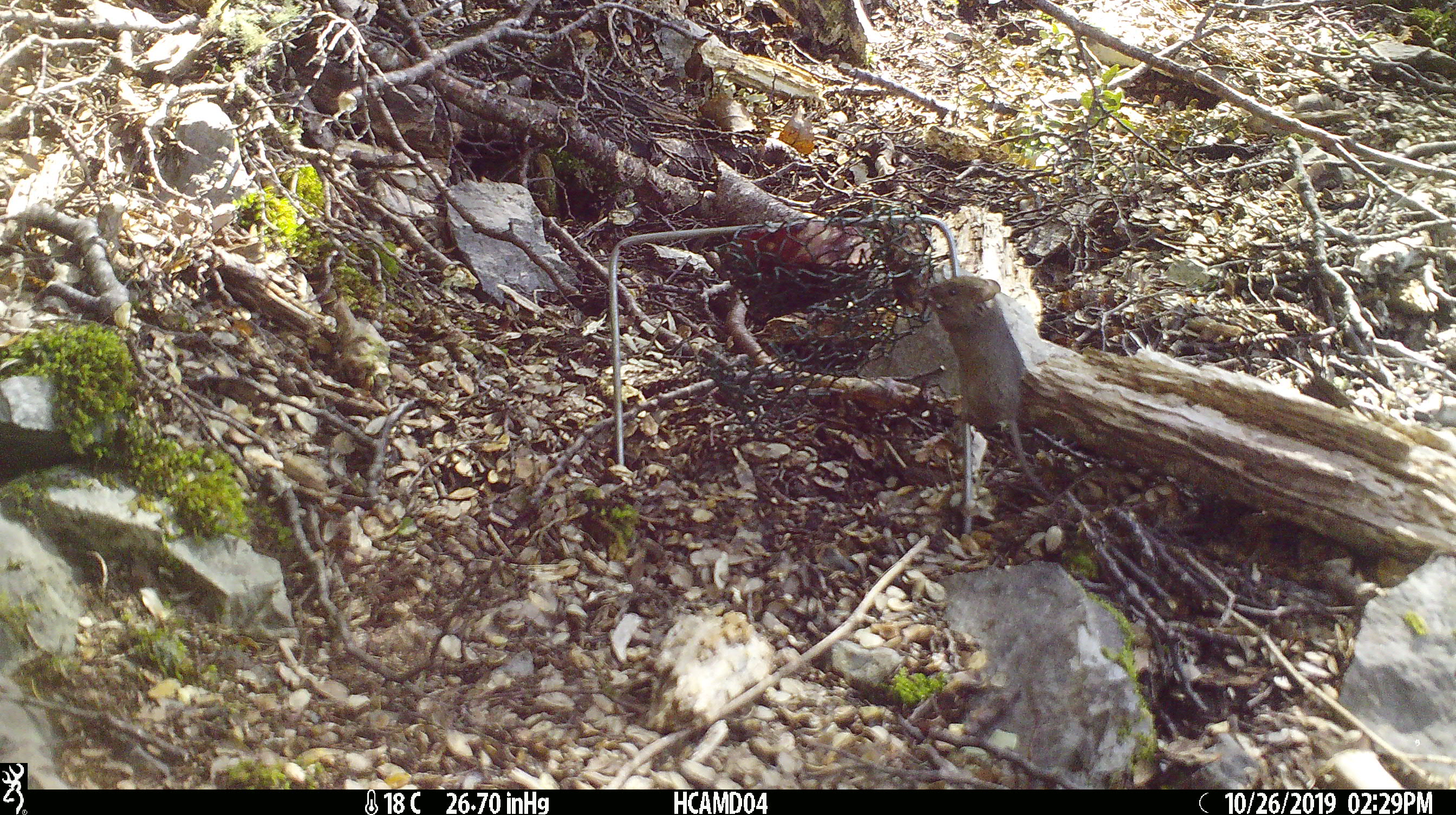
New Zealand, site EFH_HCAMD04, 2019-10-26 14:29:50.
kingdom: Animalia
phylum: Chordata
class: Mammalia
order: Rodentia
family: Muridae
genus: Mus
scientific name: Mus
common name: mouse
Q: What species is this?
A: Mouse (Mus).